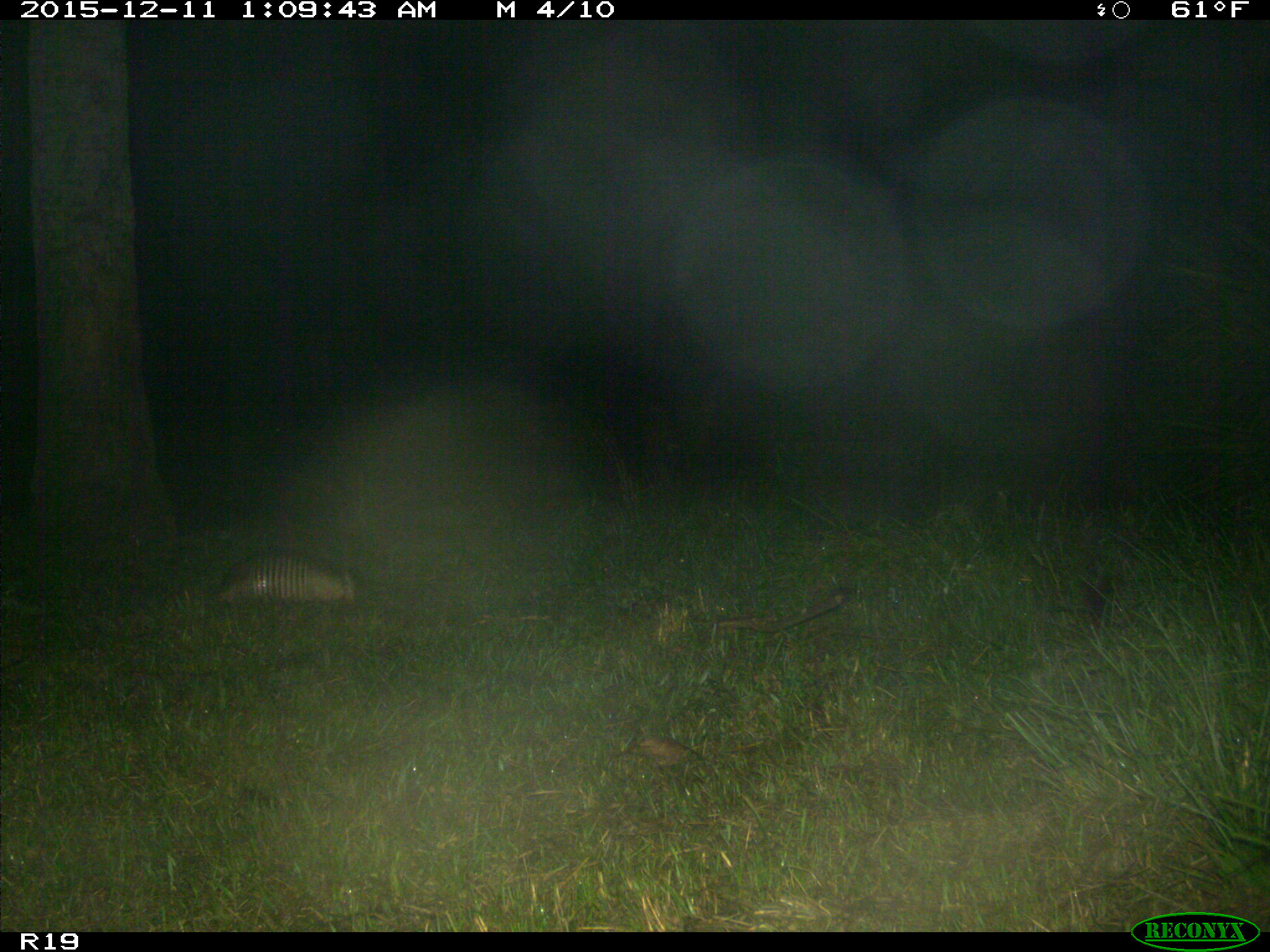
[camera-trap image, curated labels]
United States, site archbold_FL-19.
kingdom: Animalia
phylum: Chordata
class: Mammalia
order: Cingulata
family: Dasypodidae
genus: Dasypus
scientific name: Dasypus novemcinctus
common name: nine-banded armadillo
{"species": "Dasypus novemcinctus (nine-banded armadillo)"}